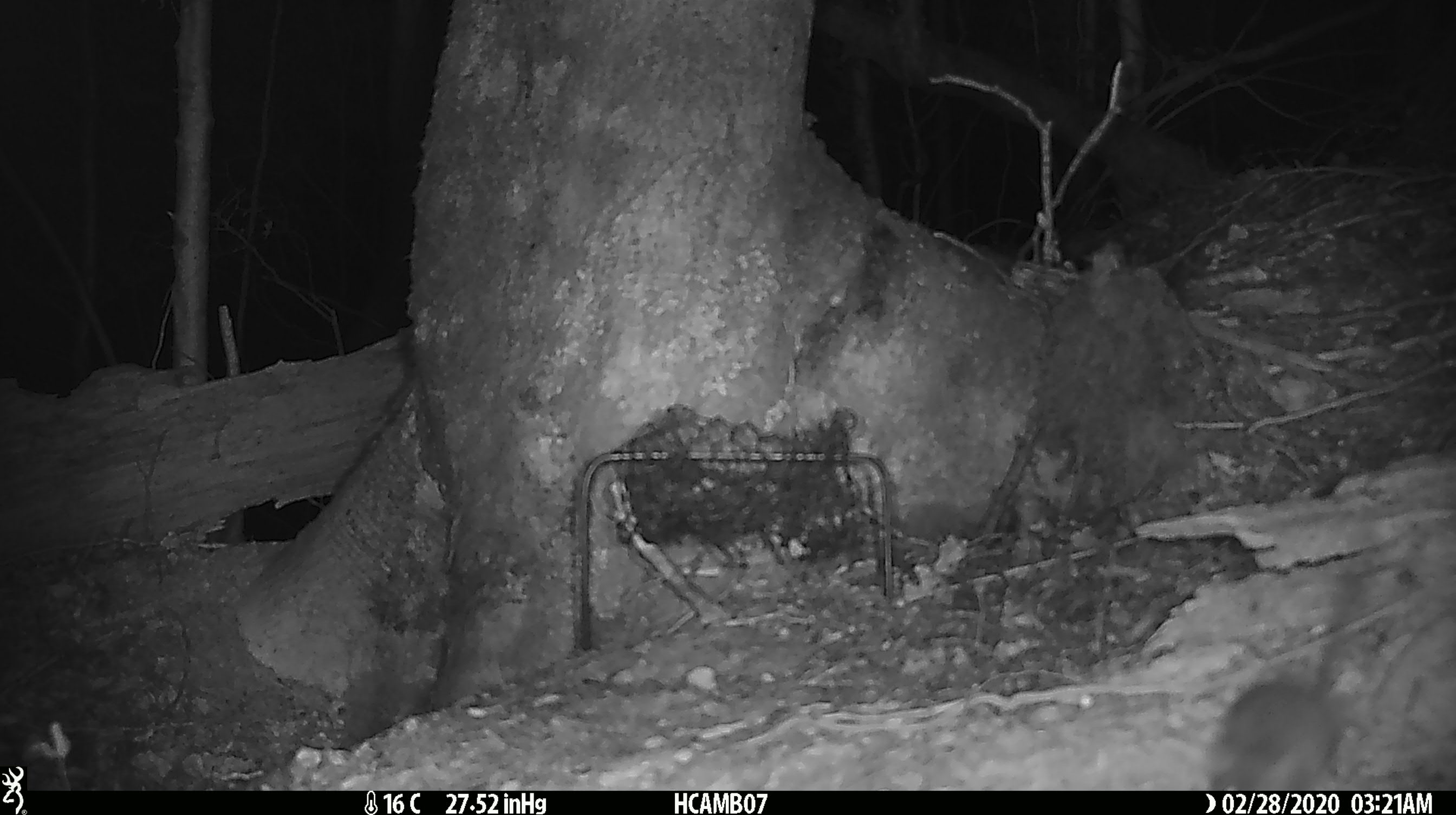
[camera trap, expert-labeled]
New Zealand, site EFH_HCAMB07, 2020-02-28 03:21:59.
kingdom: Animalia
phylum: Chordata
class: Mammalia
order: Rodentia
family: Muridae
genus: Mus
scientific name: Mus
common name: mouse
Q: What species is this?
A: Mouse (Mus).